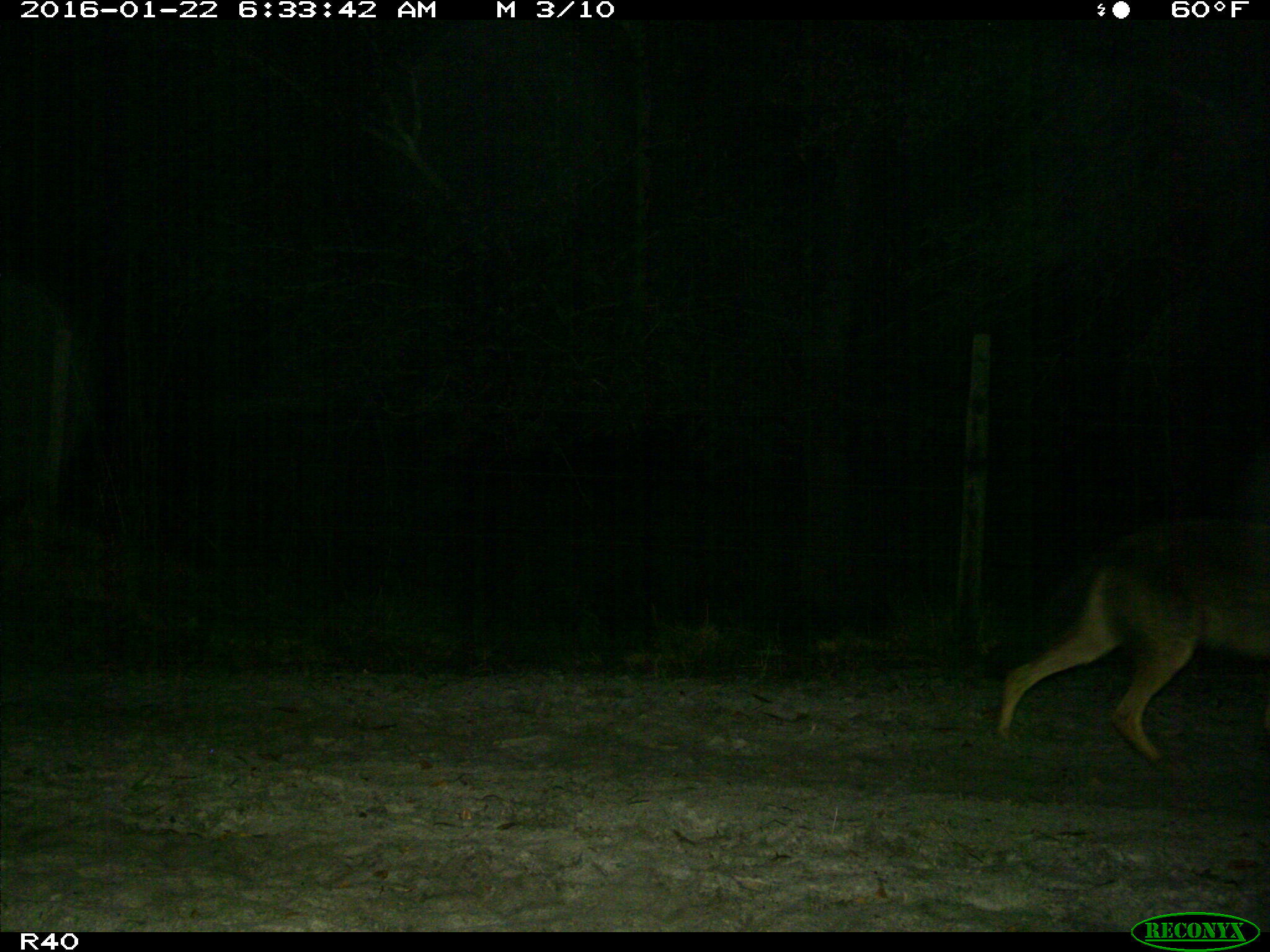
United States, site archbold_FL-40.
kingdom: Animalia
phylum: Chordata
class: Mammalia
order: Carnivora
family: Canidae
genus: Canis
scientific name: Canis latrans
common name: coyote